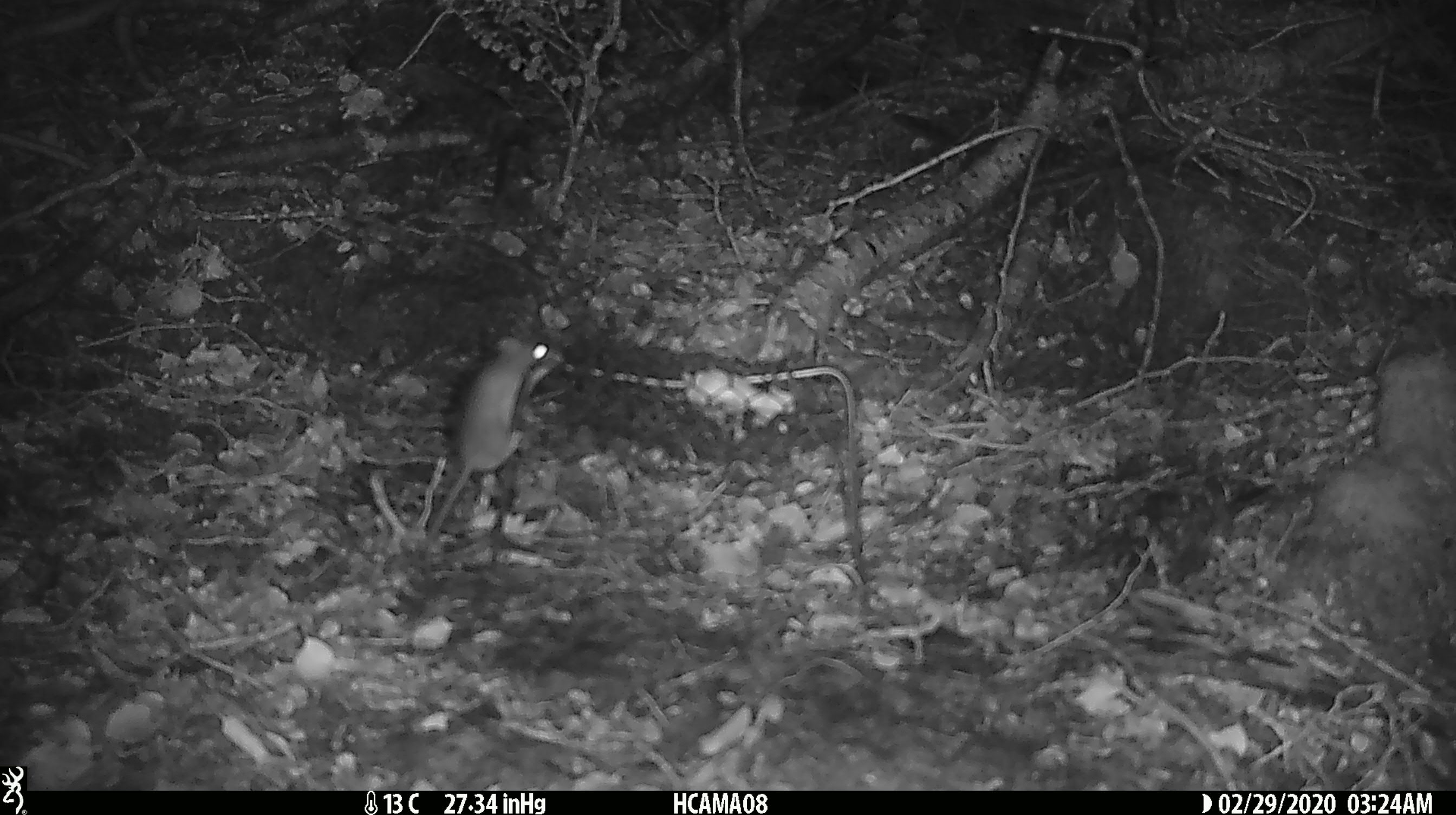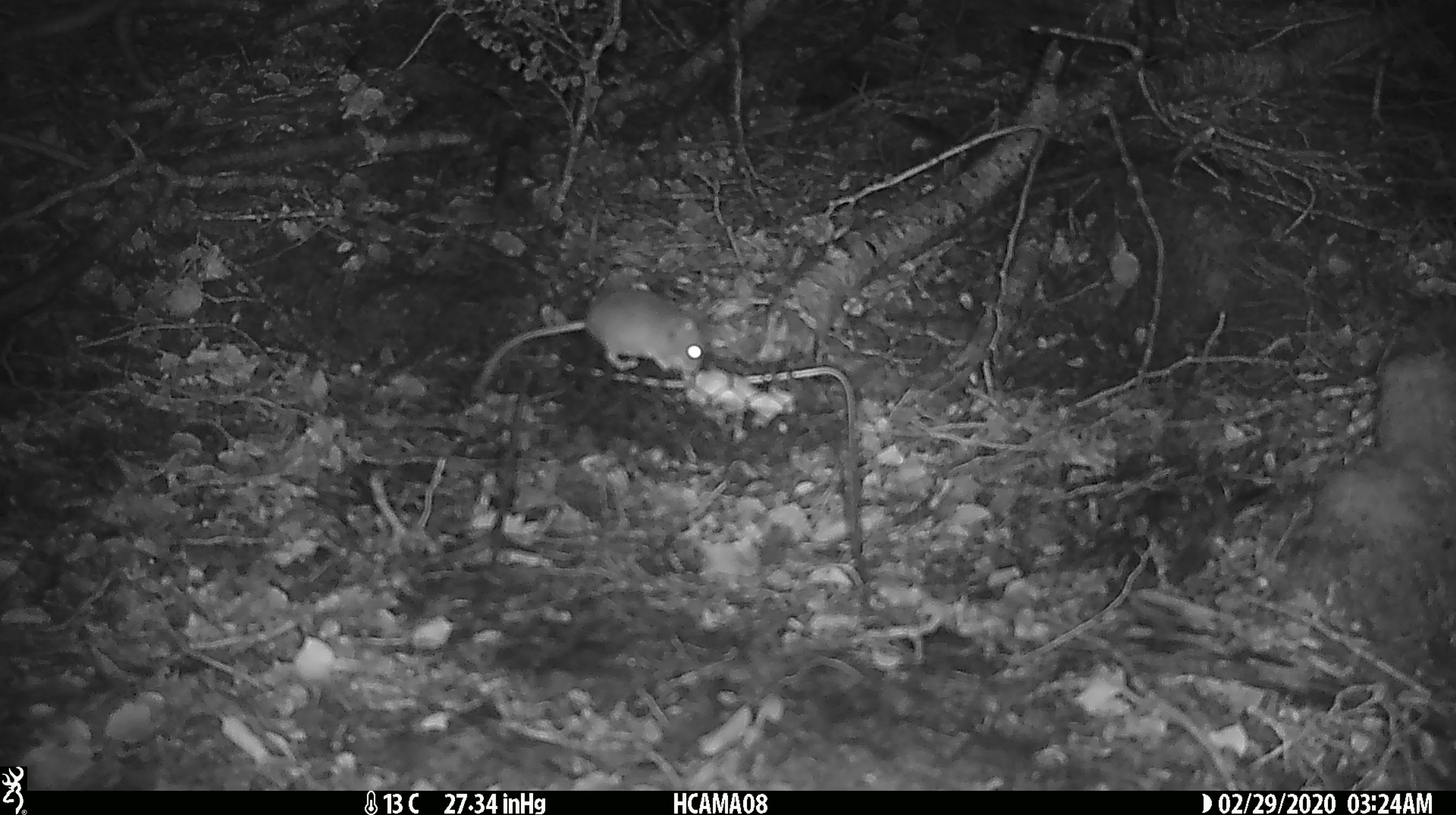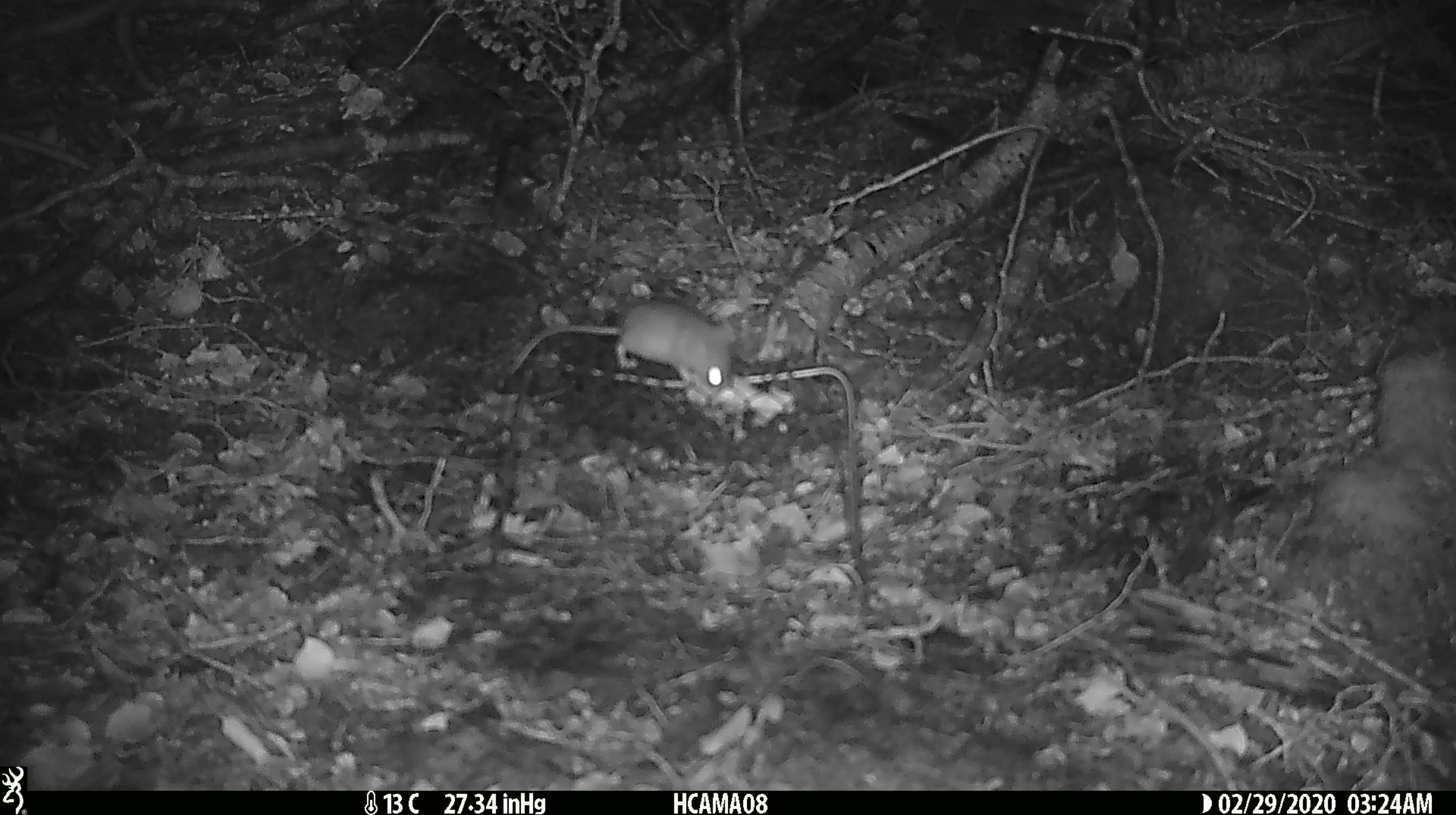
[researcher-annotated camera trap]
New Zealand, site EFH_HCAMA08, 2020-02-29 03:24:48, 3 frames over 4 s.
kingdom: Animalia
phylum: Chordata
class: Mammalia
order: Rodentia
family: Muridae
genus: Mus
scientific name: Mus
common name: mouse